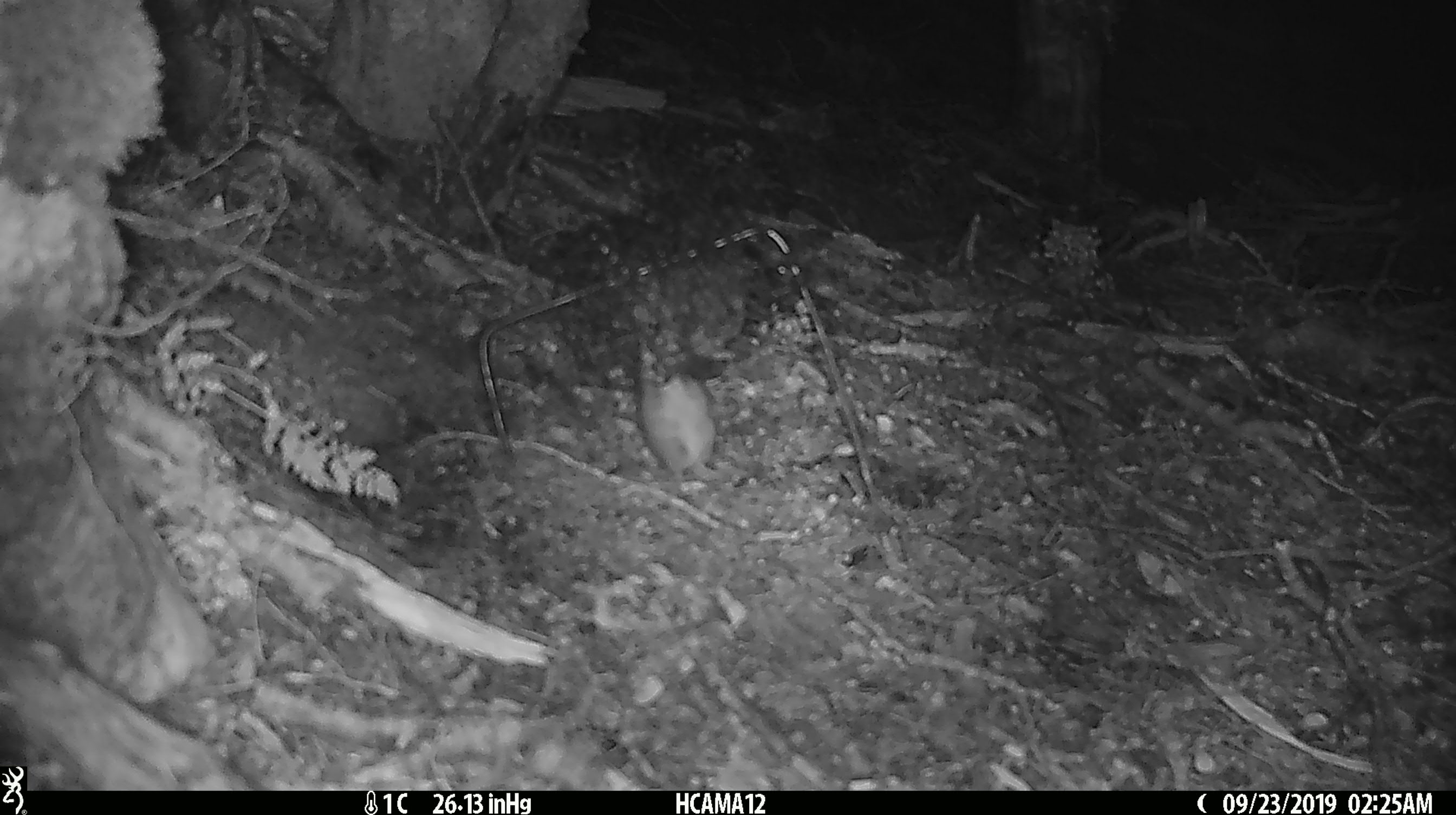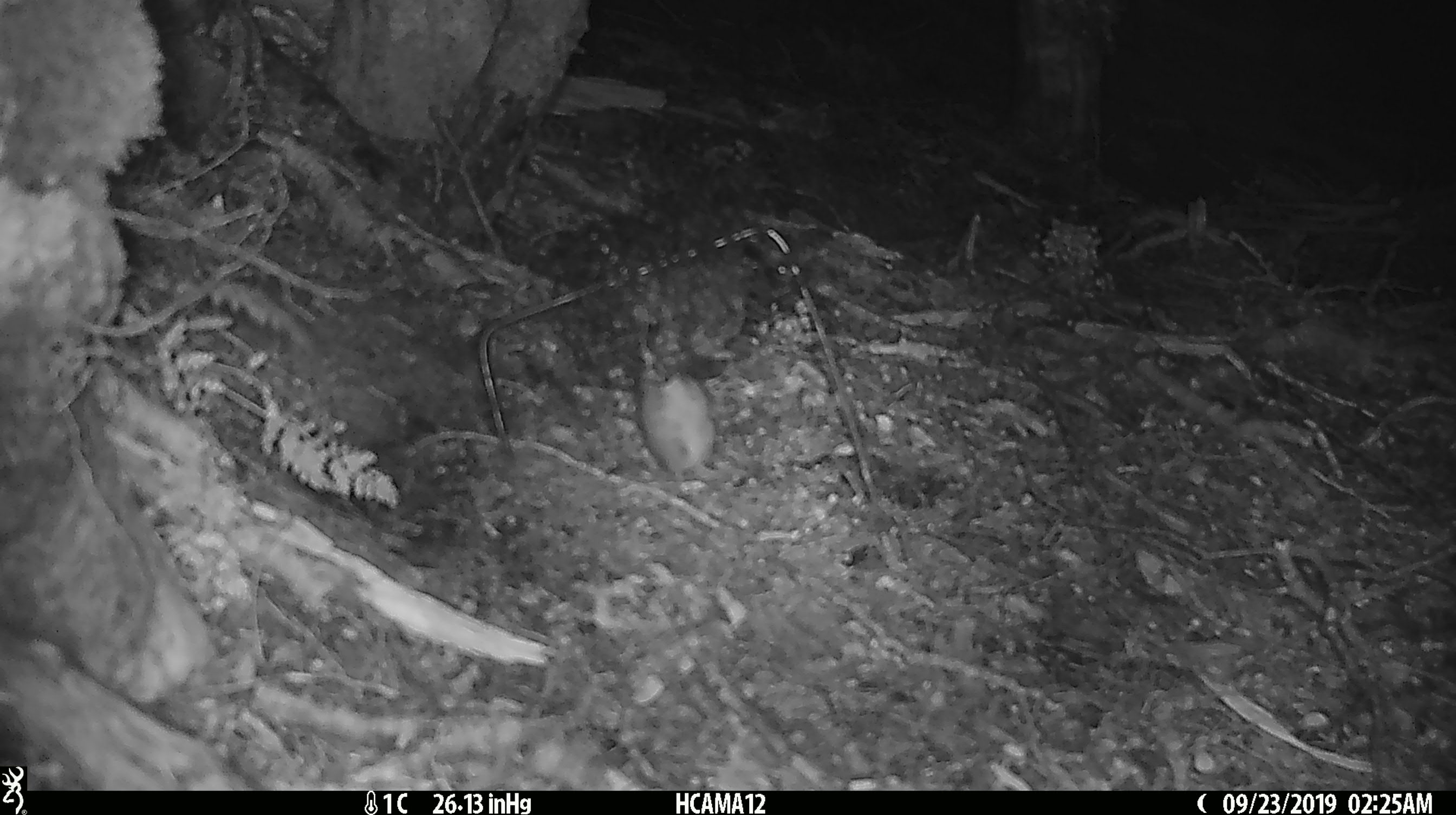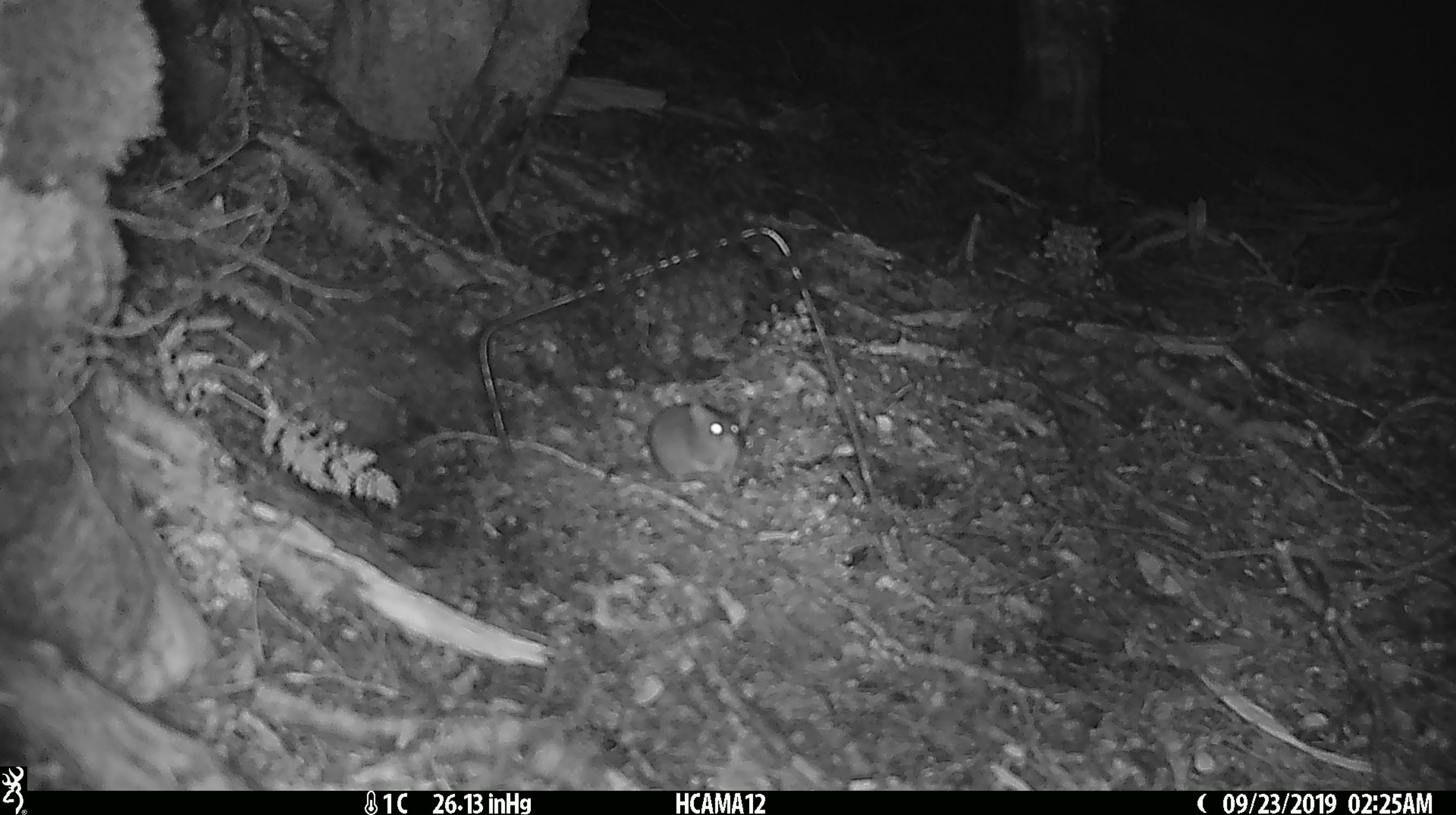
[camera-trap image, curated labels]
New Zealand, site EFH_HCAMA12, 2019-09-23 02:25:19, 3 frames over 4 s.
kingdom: Animalia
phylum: Chordata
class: Mammalia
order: Rodentia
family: Muridae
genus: Mus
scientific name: Mus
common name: mouse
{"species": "mouse (Mus)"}